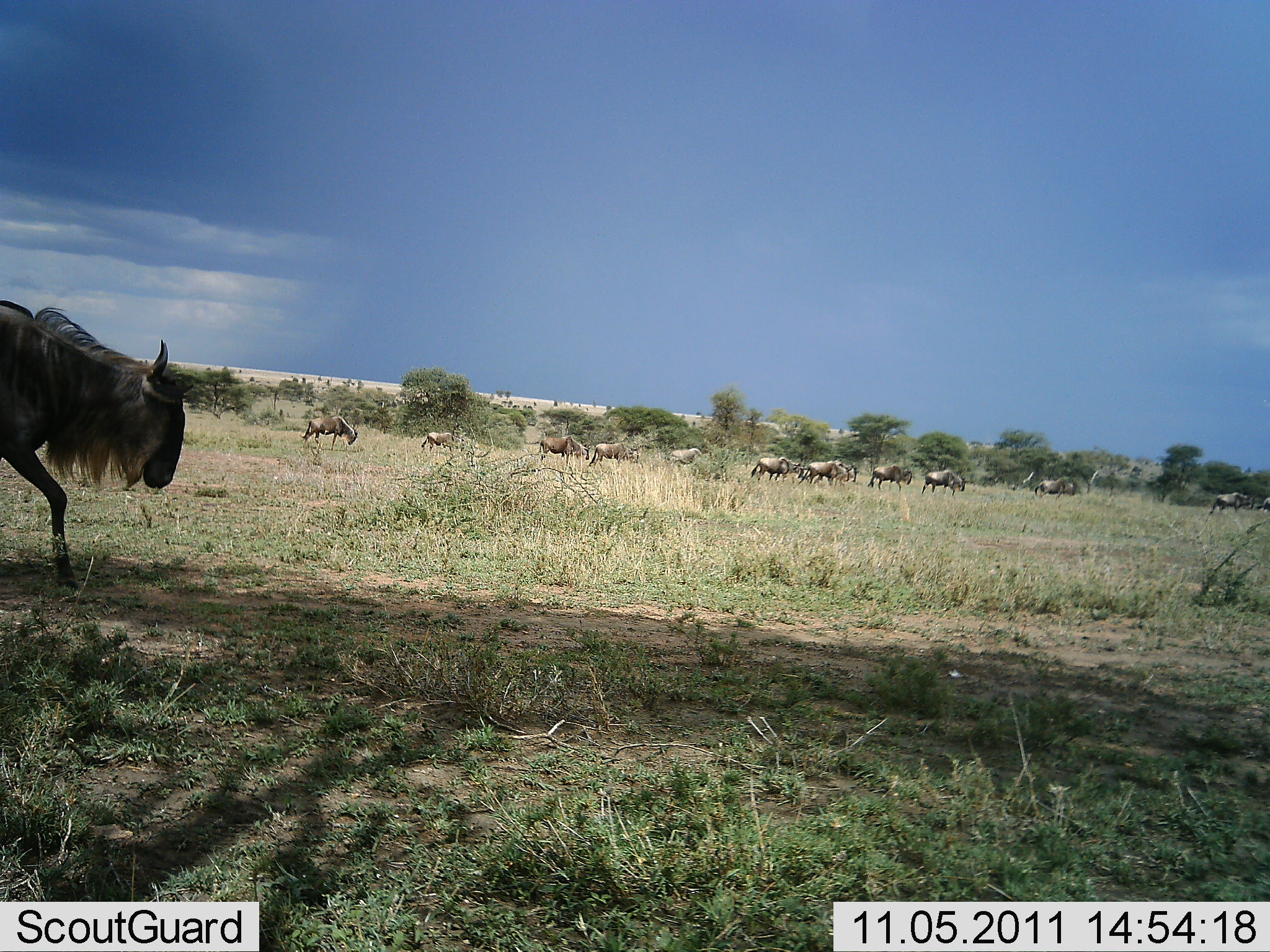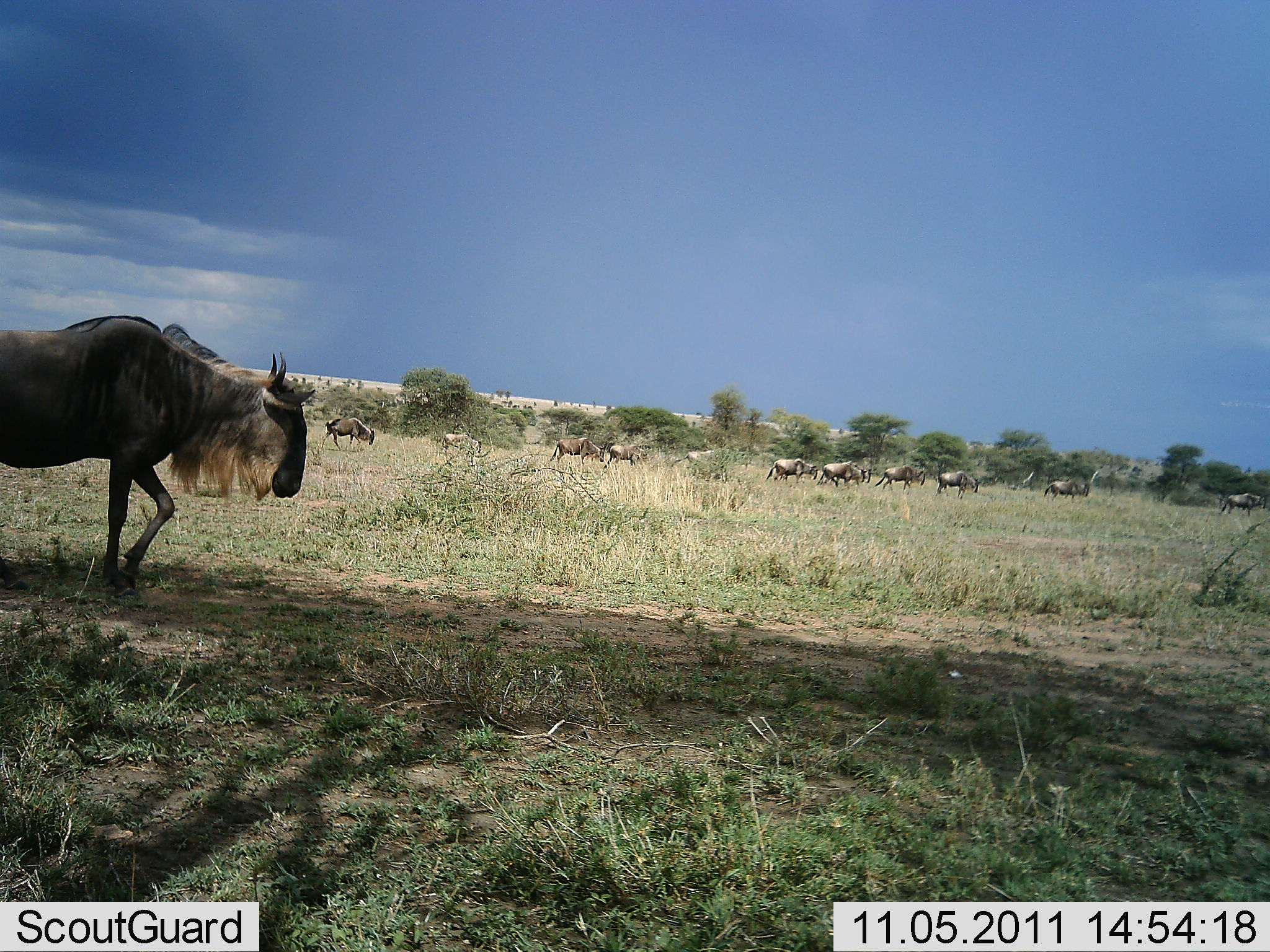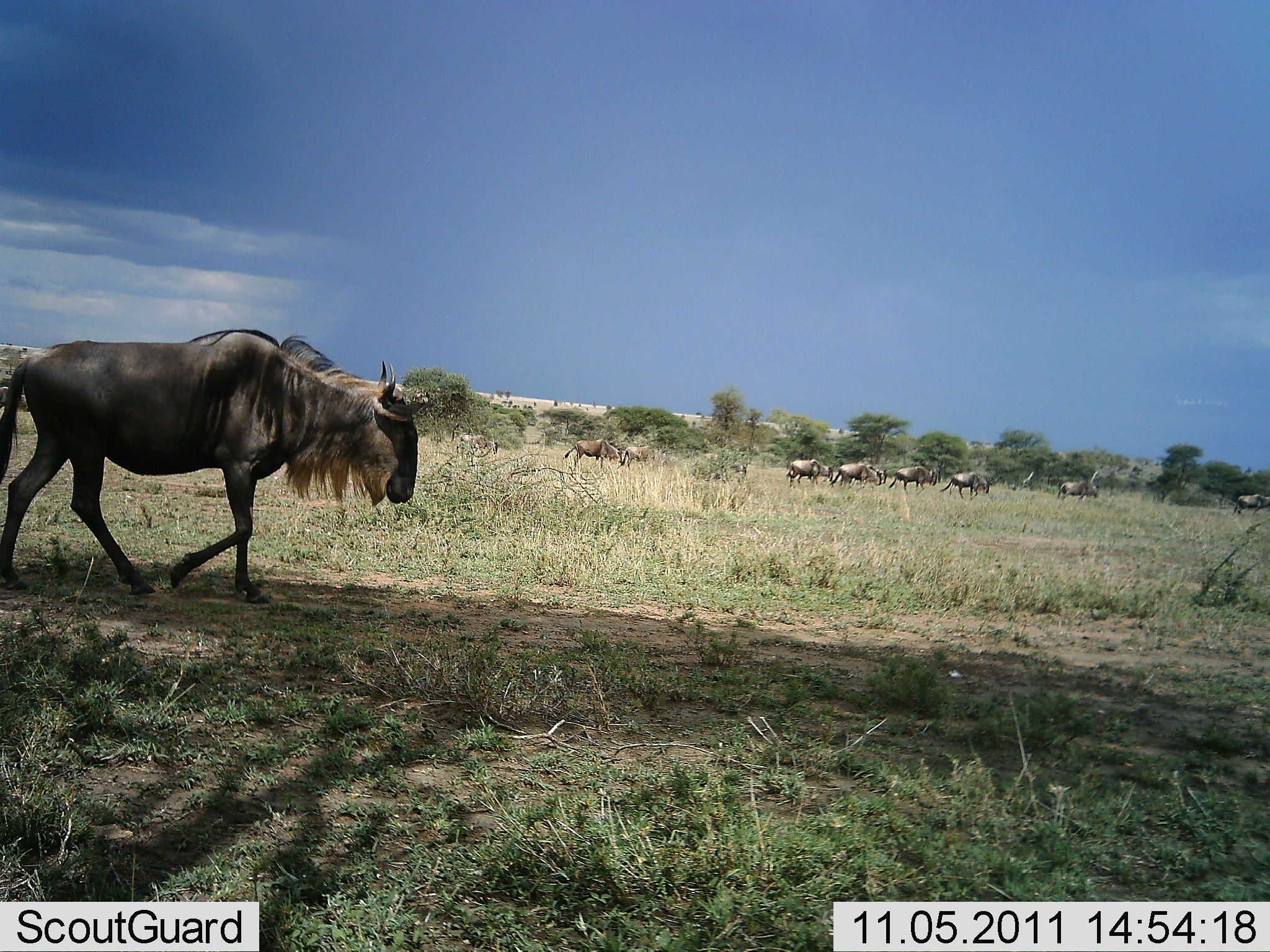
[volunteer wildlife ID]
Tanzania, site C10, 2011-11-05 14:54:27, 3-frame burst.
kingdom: Animalia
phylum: Chordata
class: Mammalia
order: Artiodactyla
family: Bovidae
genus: Connochaetes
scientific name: Connochaetes taurinus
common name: blue wildebeest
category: wildebeest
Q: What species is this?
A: Wildebeest (blue wildebeest) (Connochaetes taurinus).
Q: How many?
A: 11-50.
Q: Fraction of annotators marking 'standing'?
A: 0%.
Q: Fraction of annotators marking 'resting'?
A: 0%.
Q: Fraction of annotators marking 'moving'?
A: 100%.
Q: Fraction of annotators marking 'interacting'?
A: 0%.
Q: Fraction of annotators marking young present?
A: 0%.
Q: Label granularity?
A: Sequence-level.